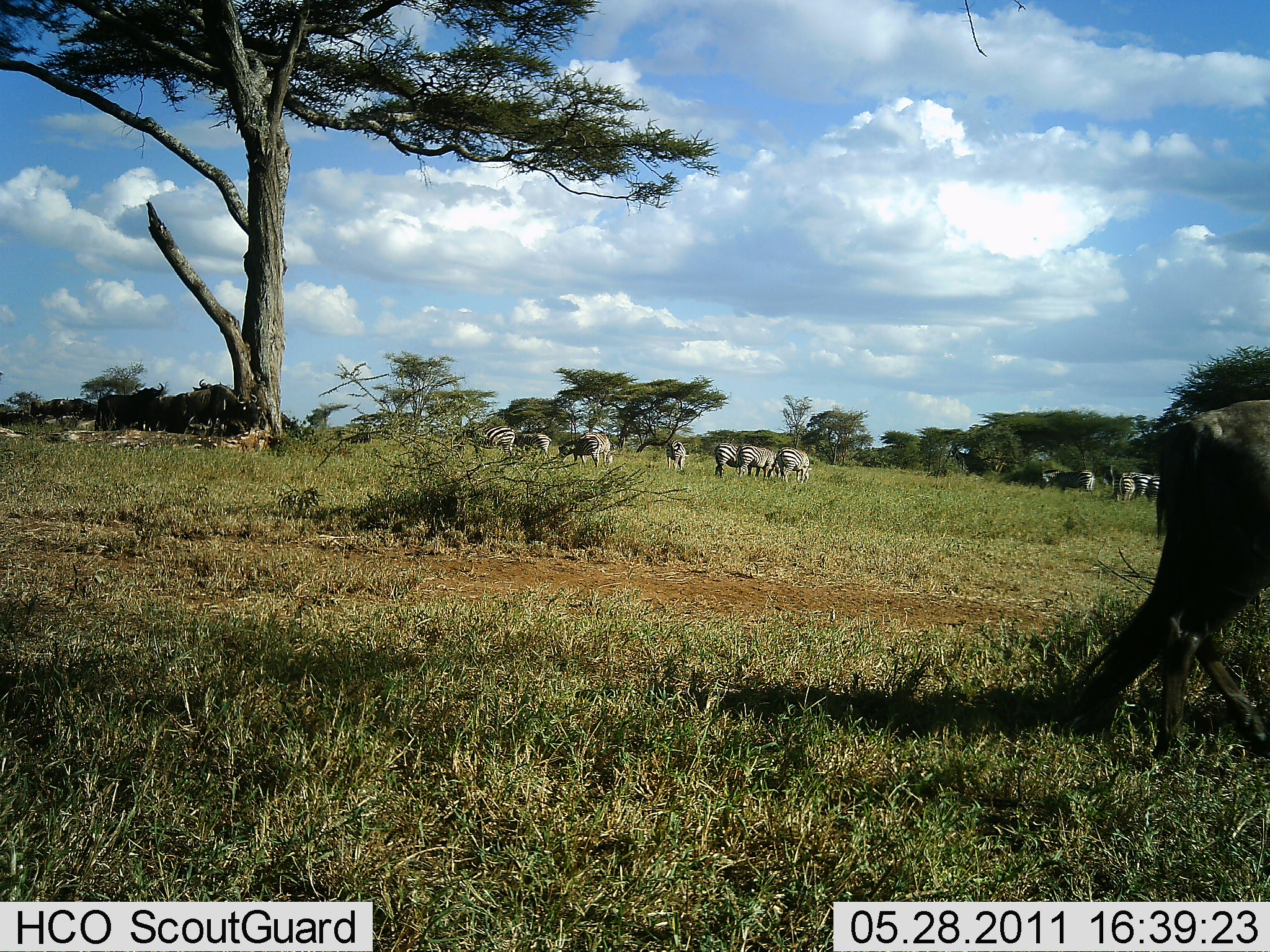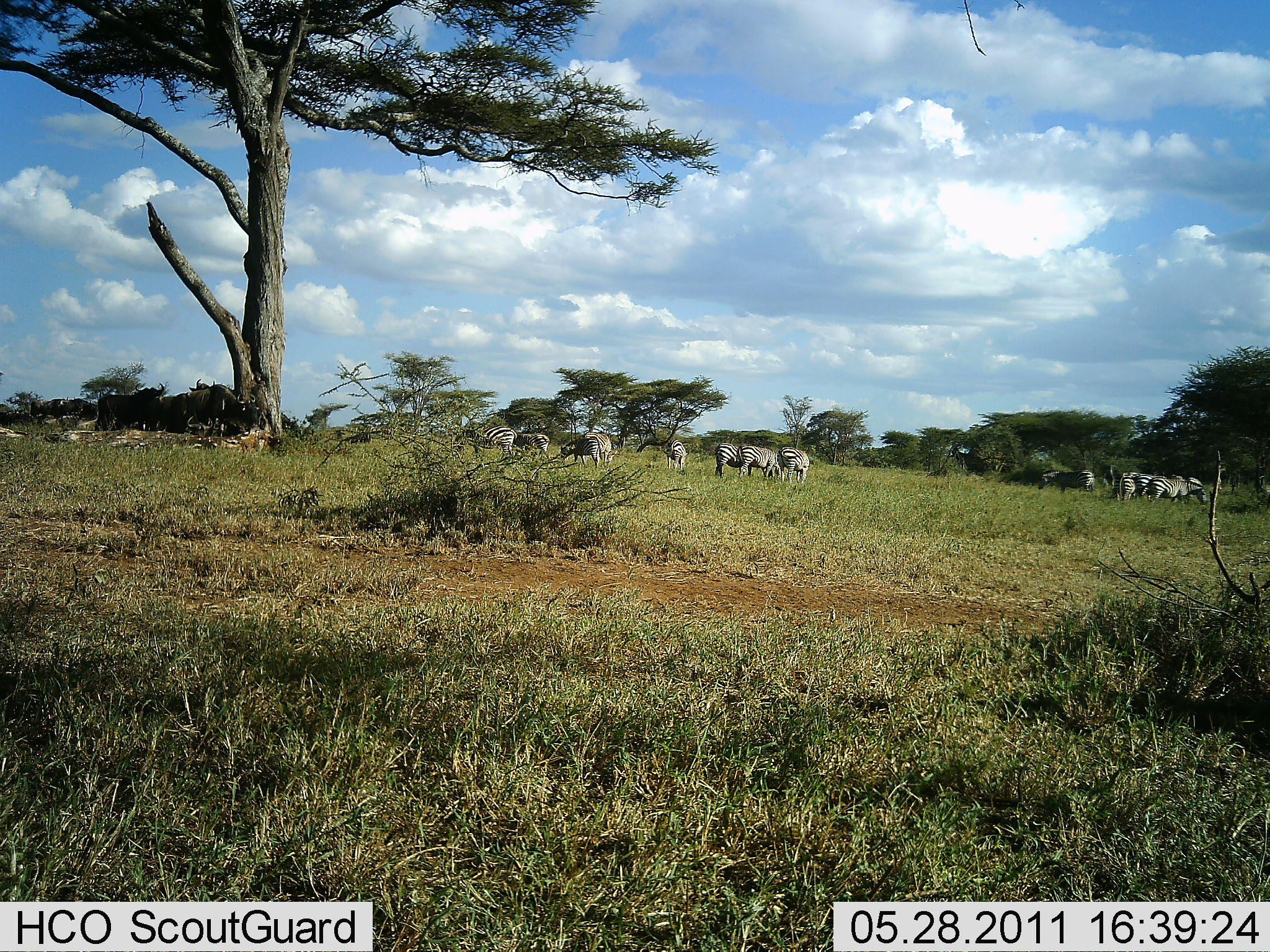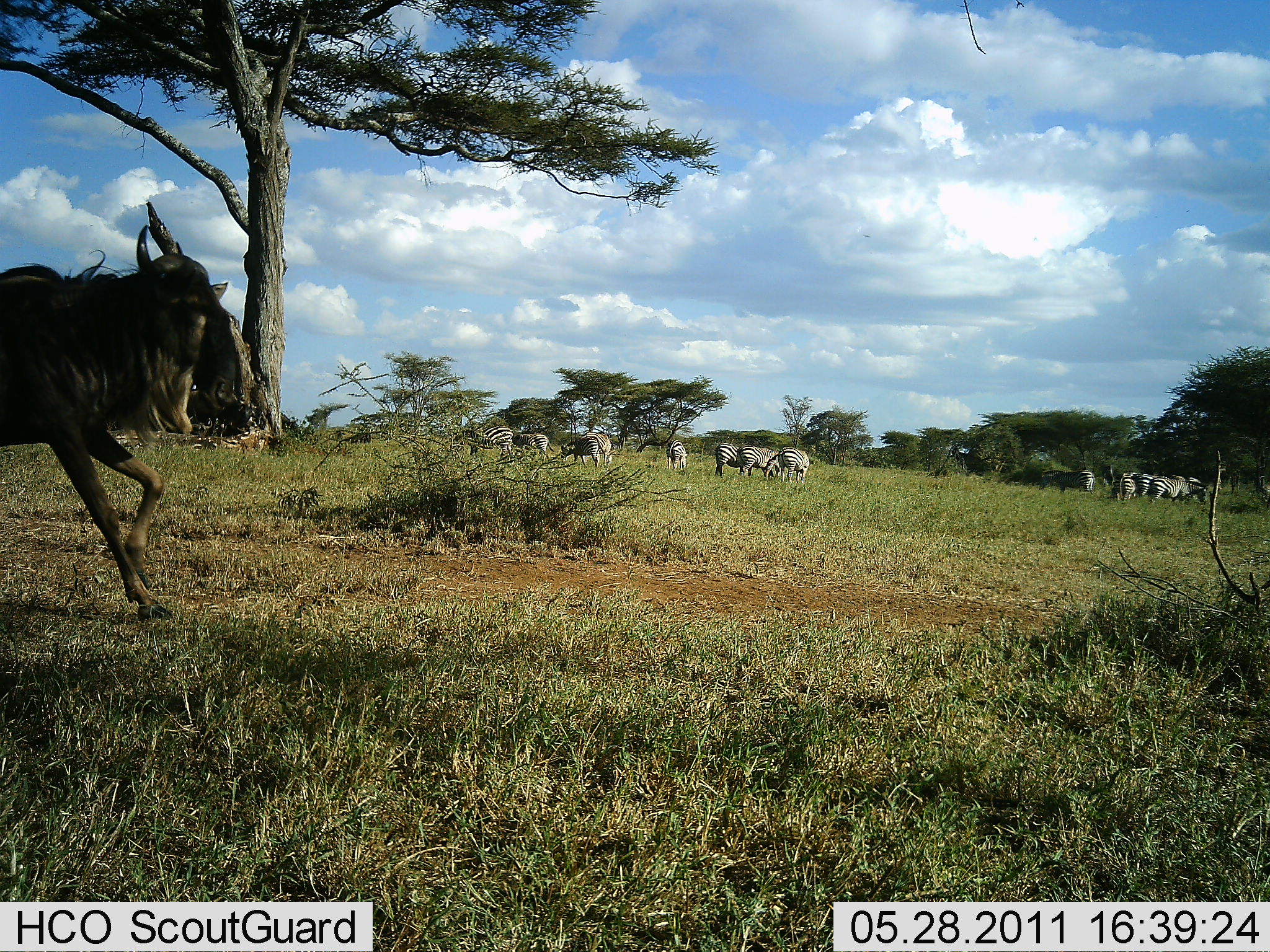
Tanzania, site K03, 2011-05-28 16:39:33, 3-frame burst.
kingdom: Animalia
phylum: Chordata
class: Mammalia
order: Artiodactyla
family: Bovidae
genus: Connochaetes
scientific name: Connochaetes taurinus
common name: blue wildebeest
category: wildebeest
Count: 2.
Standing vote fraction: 36%.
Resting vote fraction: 7%.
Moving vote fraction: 93%.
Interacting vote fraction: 0%.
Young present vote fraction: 0%.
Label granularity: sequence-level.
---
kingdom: Animalia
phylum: Chordata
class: Mammalia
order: Perissodactyla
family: Equidae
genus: Equus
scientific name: Equus quagga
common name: plains zebra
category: zebra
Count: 11-50.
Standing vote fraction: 67%.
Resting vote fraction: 7%.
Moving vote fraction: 0%.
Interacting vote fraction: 7%.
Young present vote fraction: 0%.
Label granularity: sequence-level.